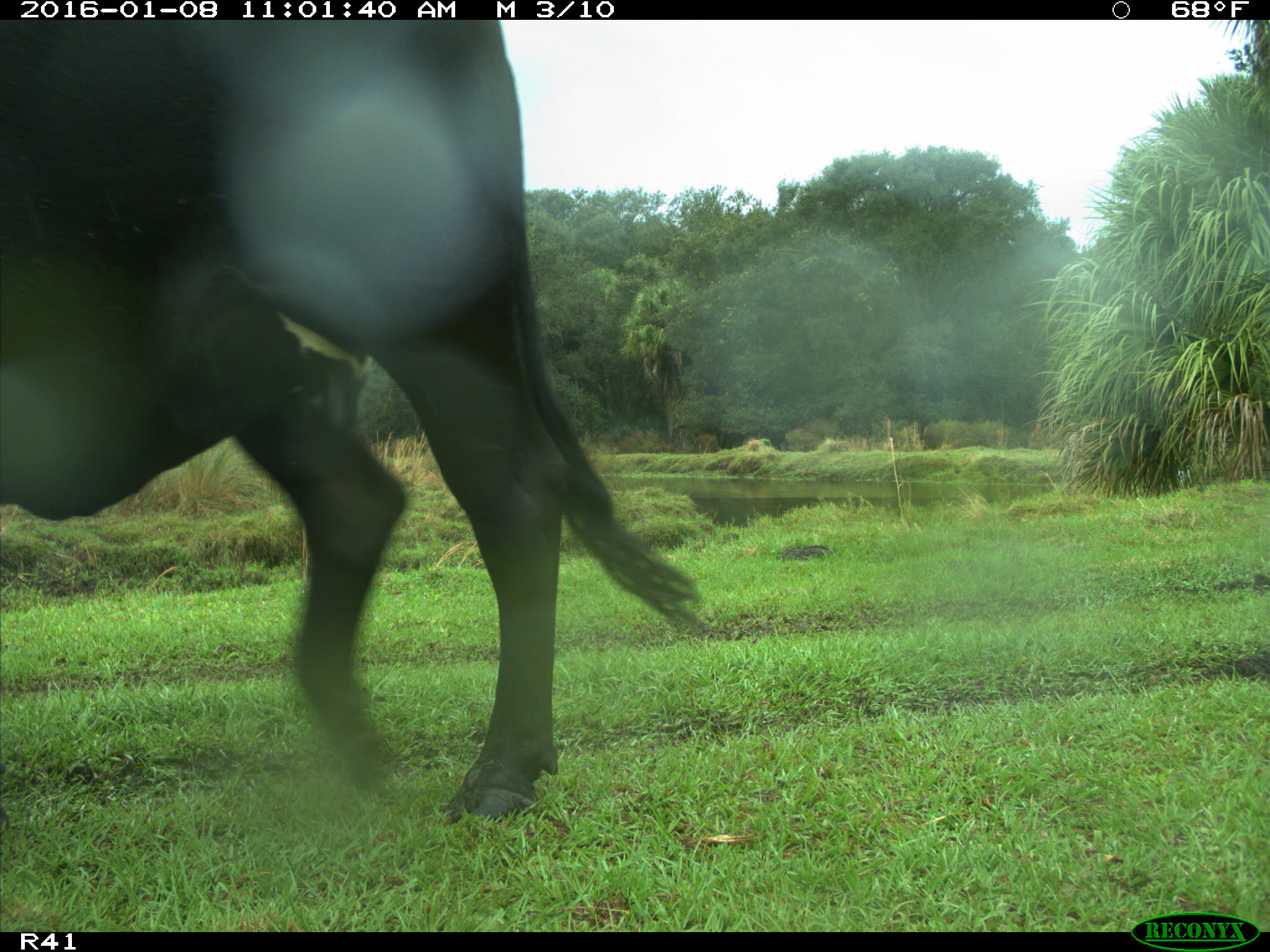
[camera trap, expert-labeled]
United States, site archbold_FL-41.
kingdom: Animalia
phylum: Chordata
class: Mammalia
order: Artiodactyla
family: Bovidae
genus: Bos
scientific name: Bos taurus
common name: domestic cow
Bos taurus (domestic cow).